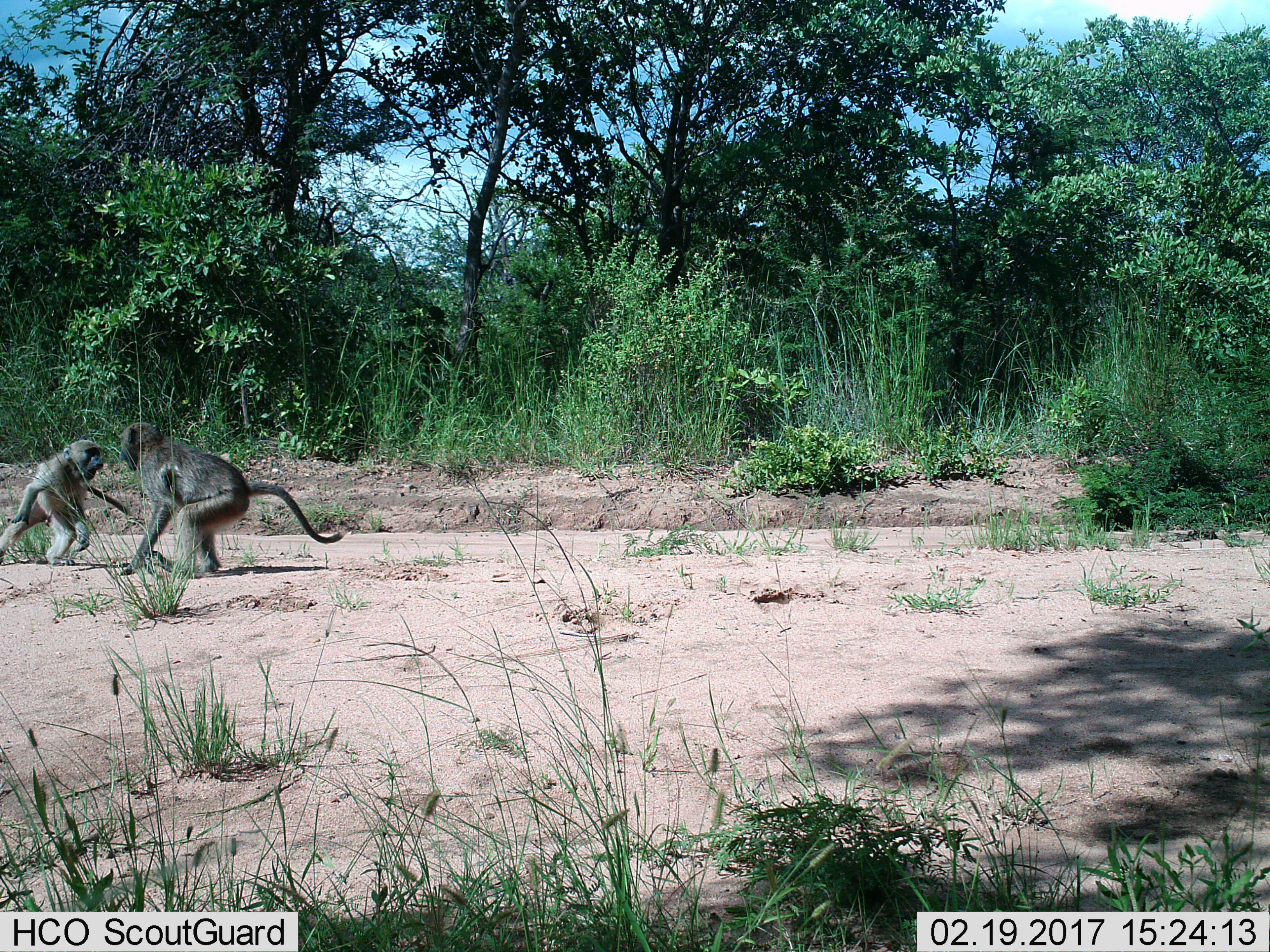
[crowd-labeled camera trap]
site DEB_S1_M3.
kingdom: Animalia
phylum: Chordata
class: Mammalia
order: Primates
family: Cercopithecidae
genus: Papio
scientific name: Papio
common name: baboon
Baboon (Papio), count 2. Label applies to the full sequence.